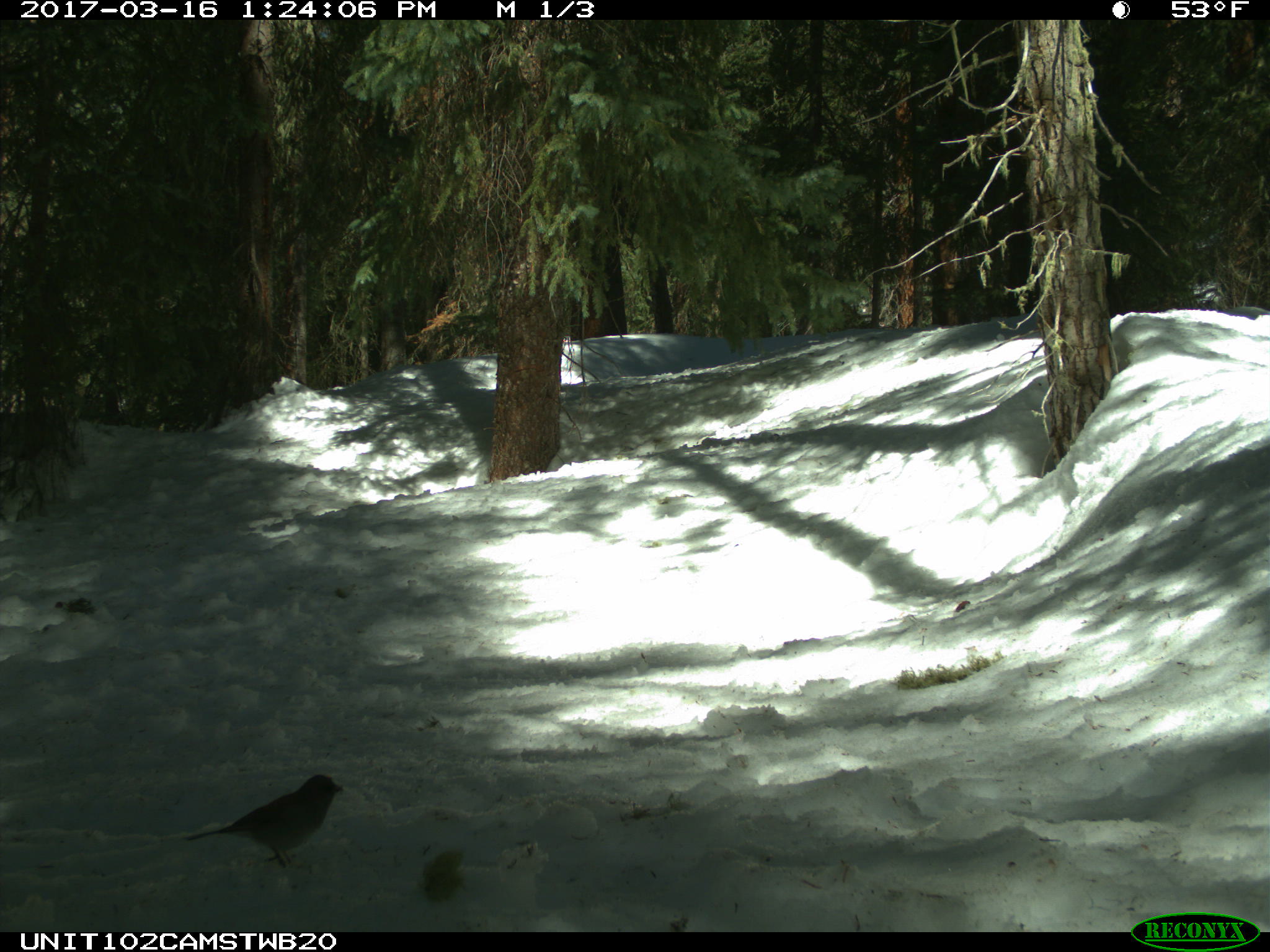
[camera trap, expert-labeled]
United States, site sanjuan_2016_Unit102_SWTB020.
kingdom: Animalia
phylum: Chordata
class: Aves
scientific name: Aves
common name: birds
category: unidentified bird